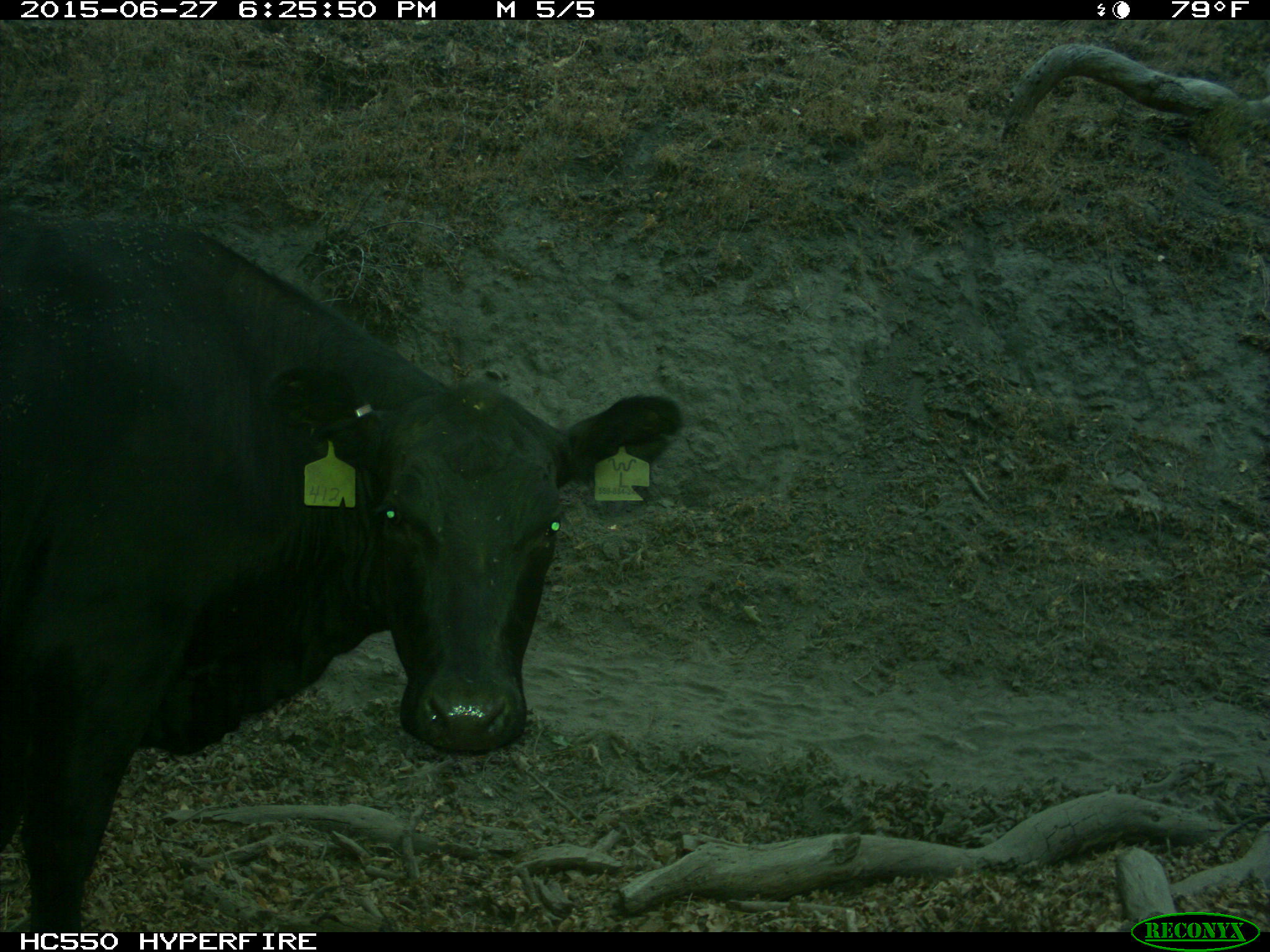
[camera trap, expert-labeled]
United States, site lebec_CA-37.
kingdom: Animalia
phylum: Chordata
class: Mammalia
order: Artiodactyla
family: Bovidae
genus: Bos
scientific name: Bos taurus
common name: domestic cow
Bos taurus (domestic cow).